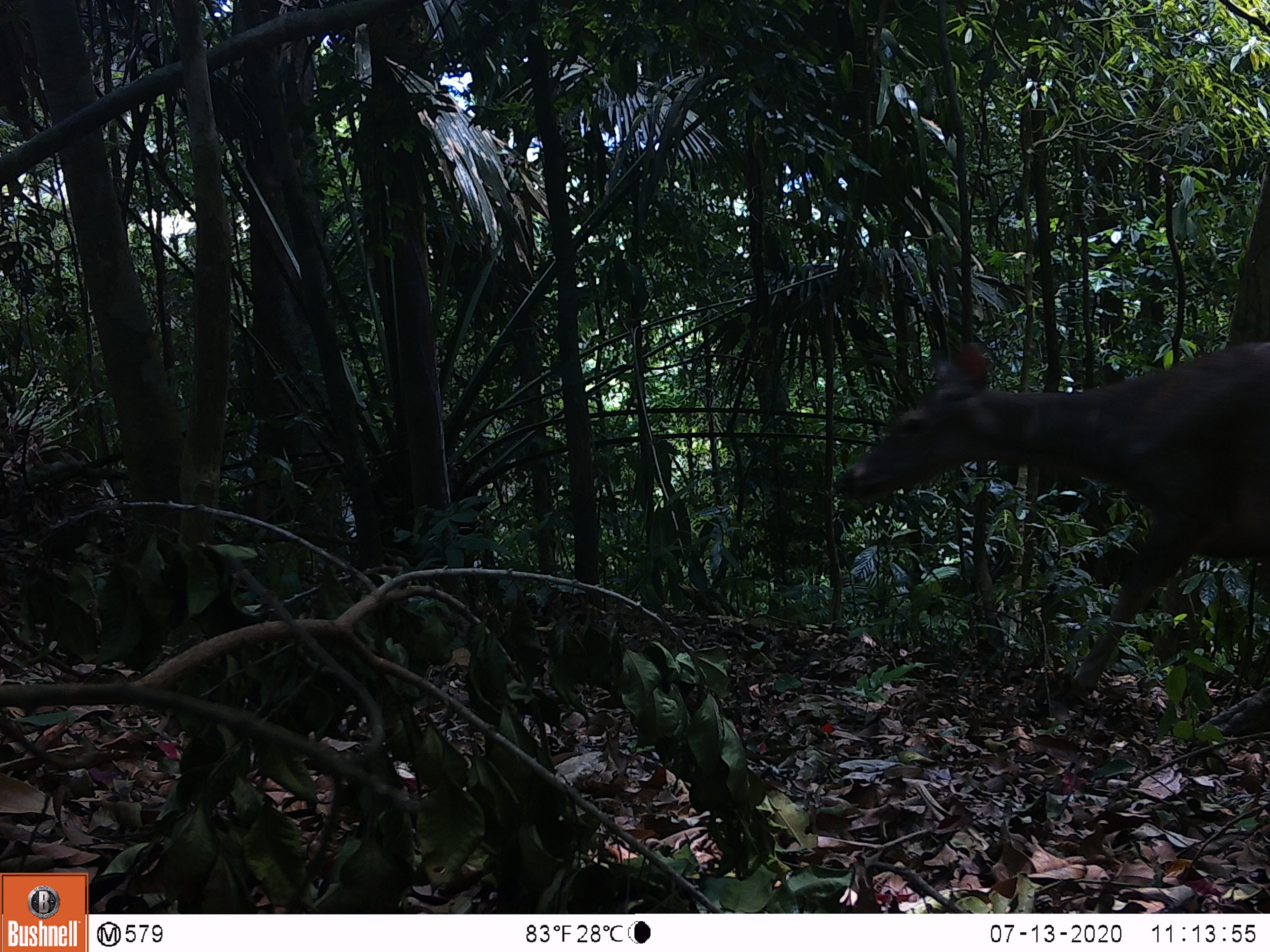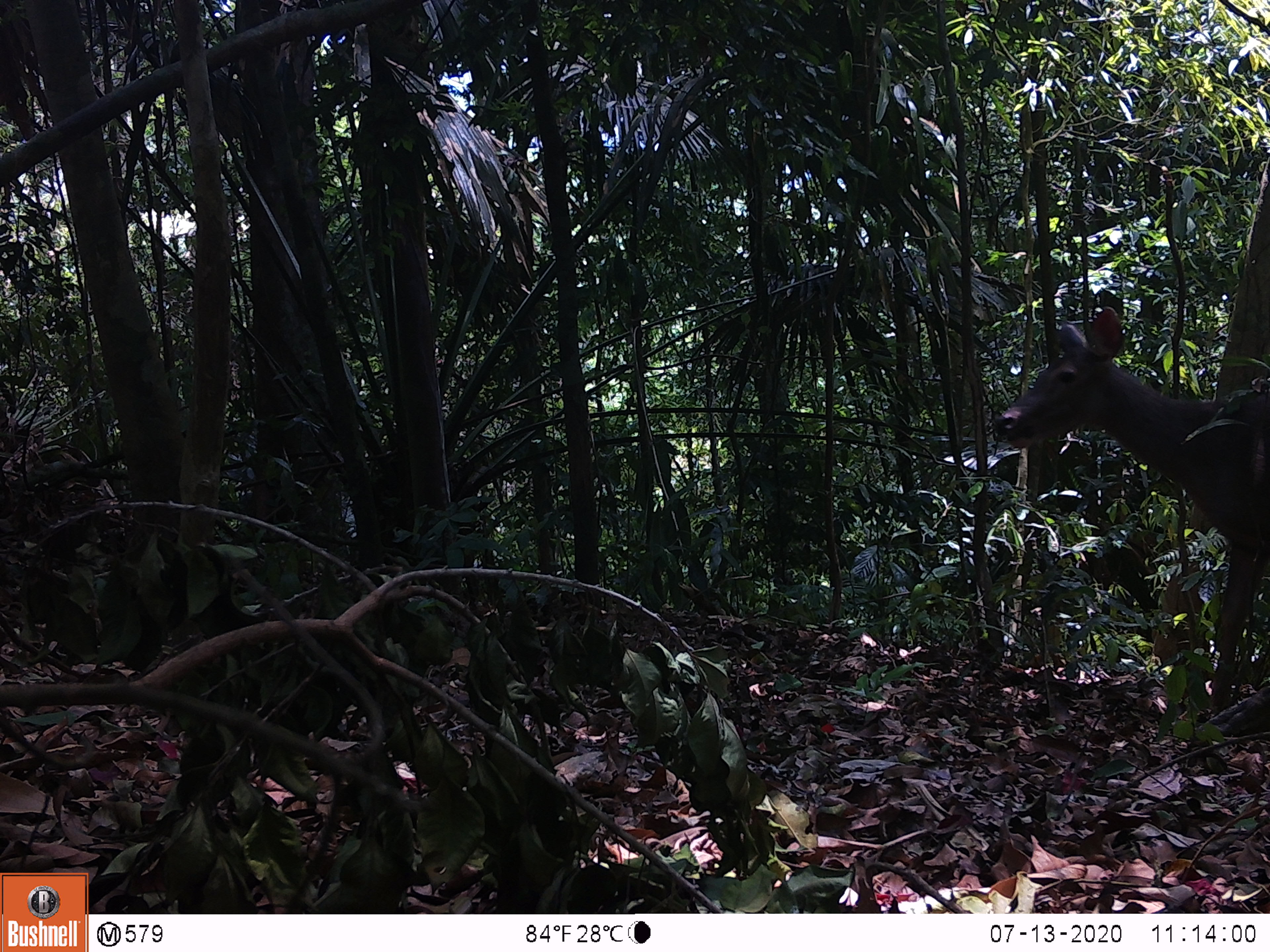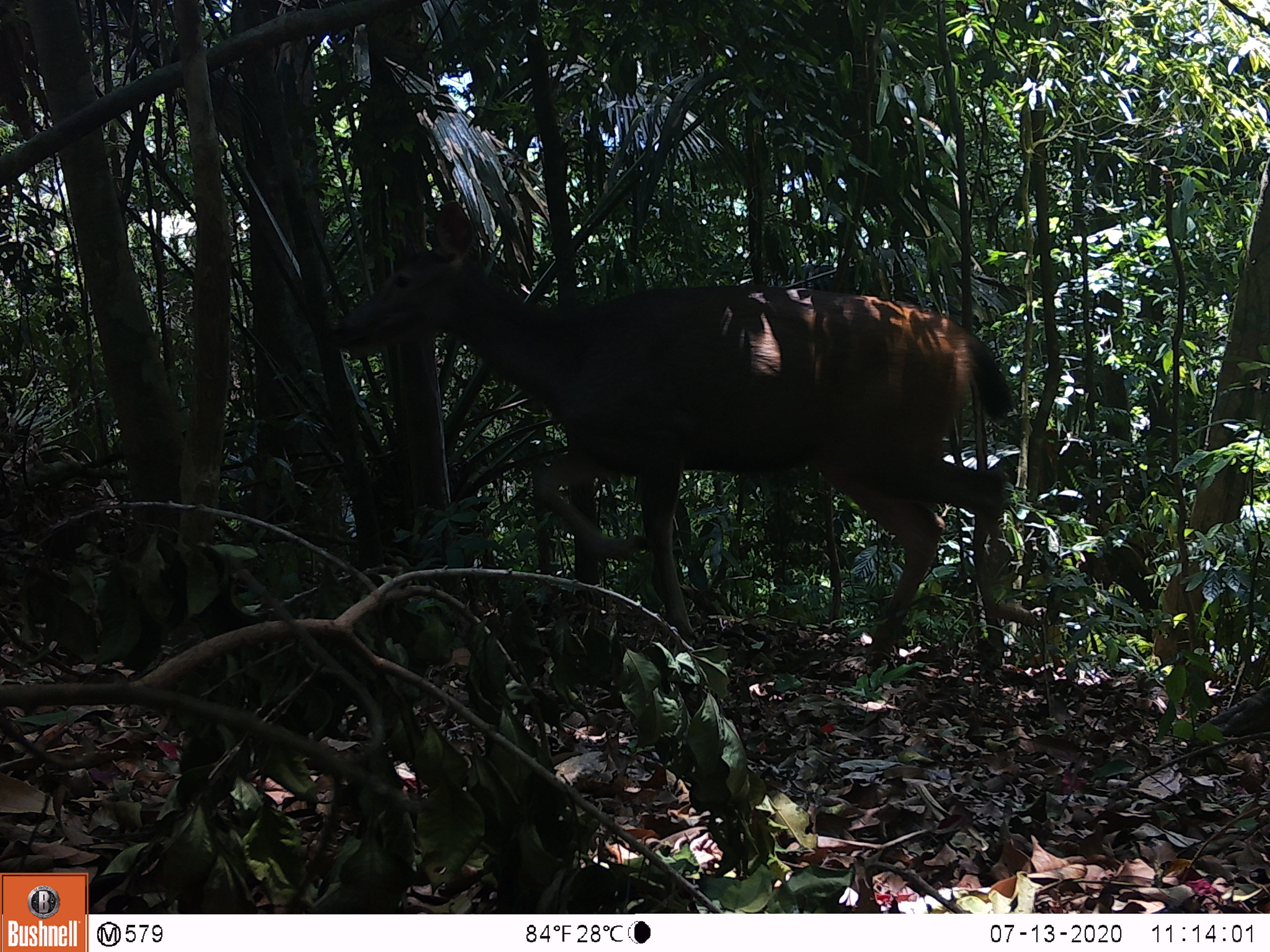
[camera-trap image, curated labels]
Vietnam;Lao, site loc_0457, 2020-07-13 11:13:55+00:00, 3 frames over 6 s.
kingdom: Animalia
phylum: Chordata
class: Mammalia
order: Artiodactyla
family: Cervidae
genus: Rusa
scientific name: Rusa unicolor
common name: sambar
Sambar (Rusa unicolor). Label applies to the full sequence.